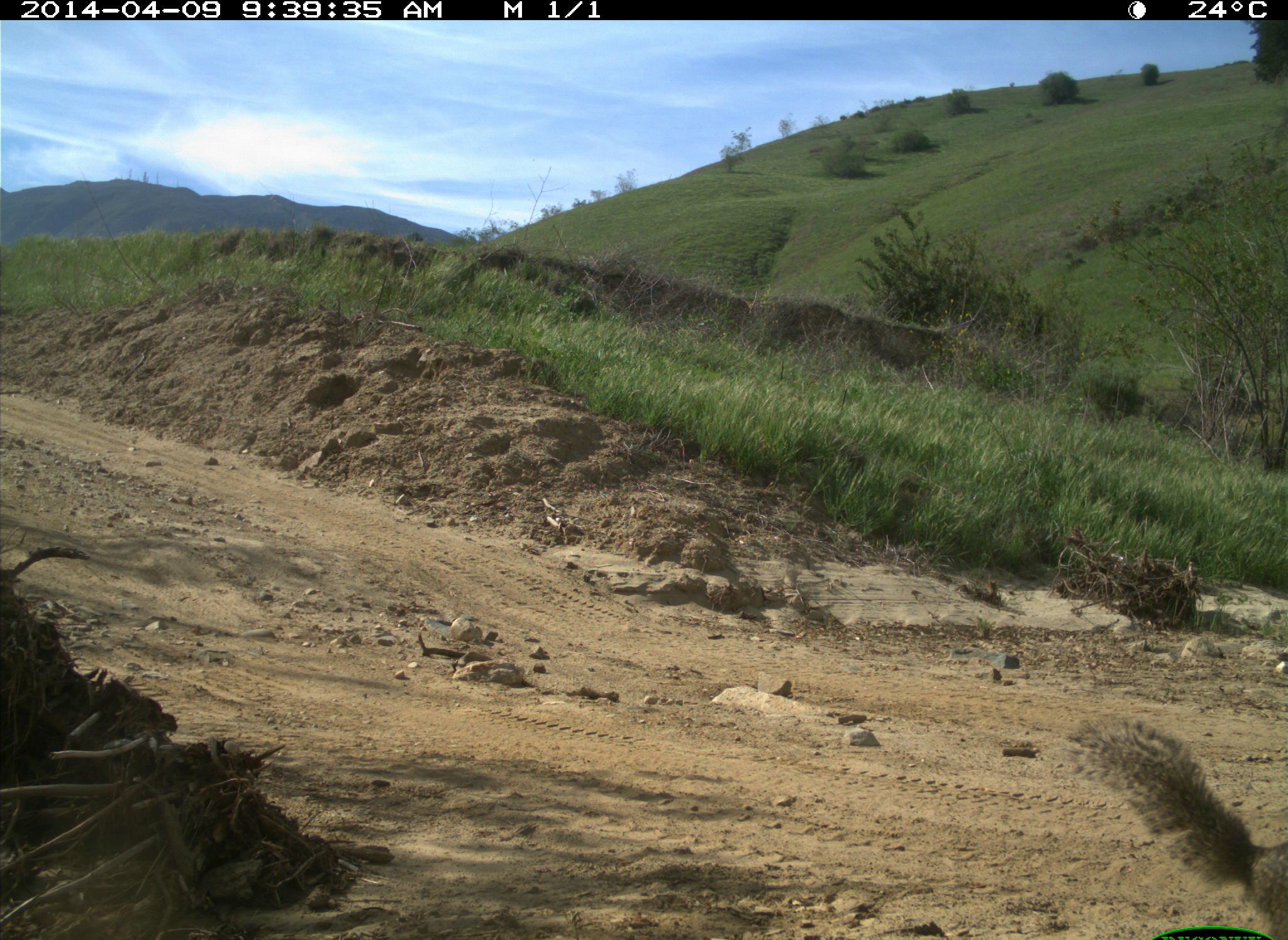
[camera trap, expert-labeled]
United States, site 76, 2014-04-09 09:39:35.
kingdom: Animalia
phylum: Chordata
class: Mammalia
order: Rodentia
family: Sciuridae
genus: Sciurus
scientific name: Sciurus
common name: squirrel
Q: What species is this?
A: Squirrel (Sciurus).